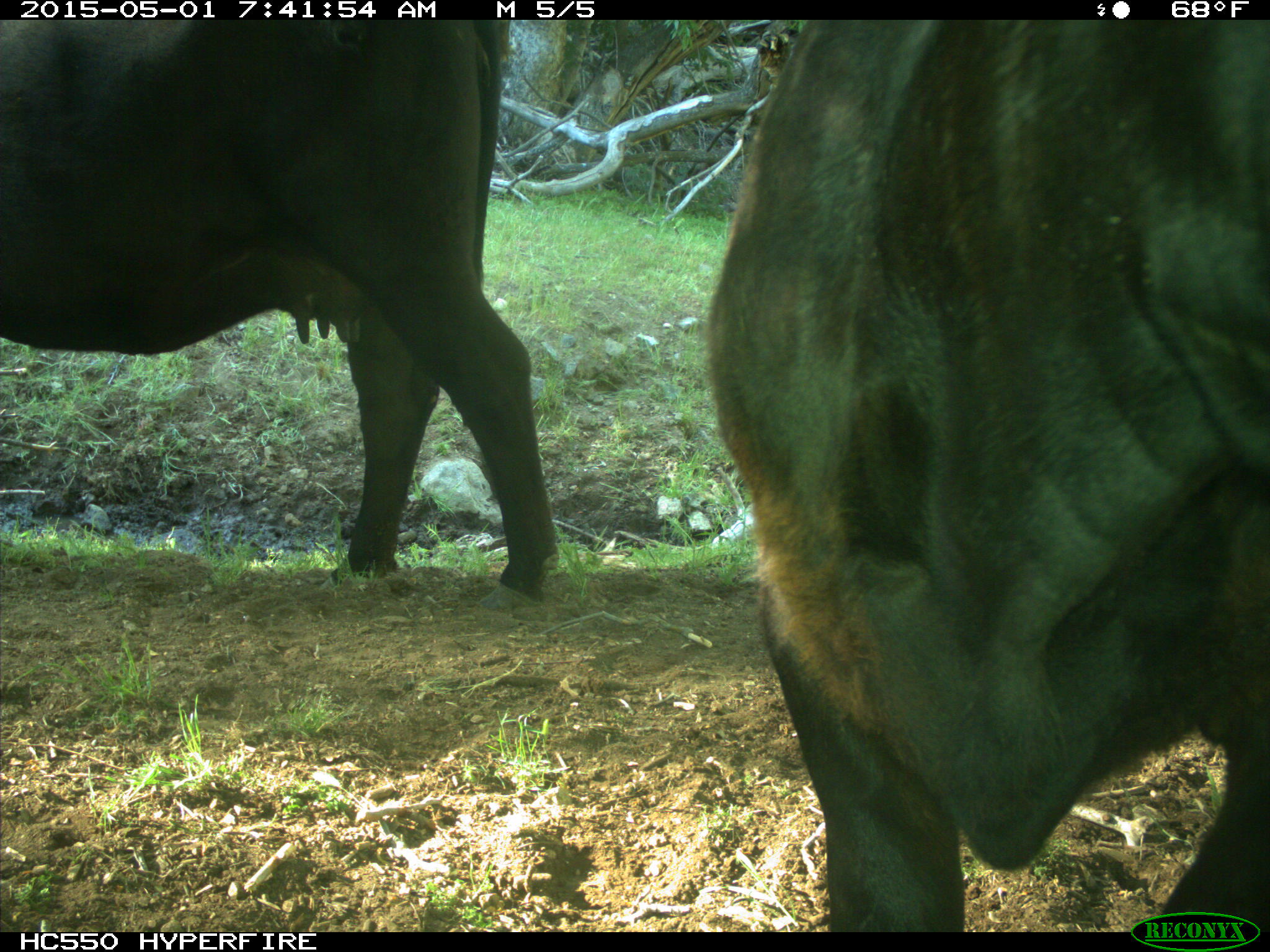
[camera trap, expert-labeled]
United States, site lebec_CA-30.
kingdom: Animalia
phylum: Chordata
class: Mammalia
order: Artiodactyla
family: Bovidae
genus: Bos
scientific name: Bos taurus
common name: domestic cow